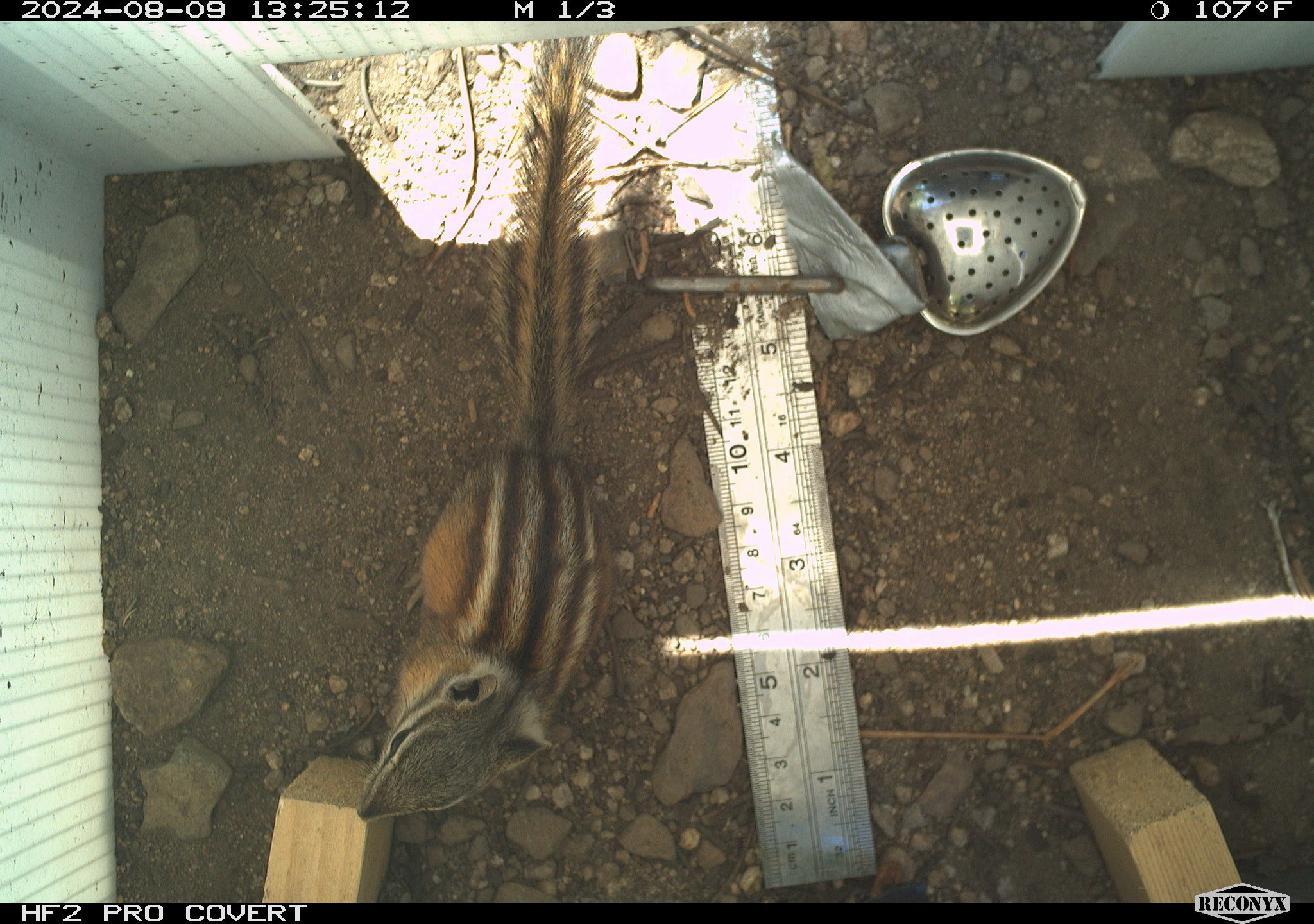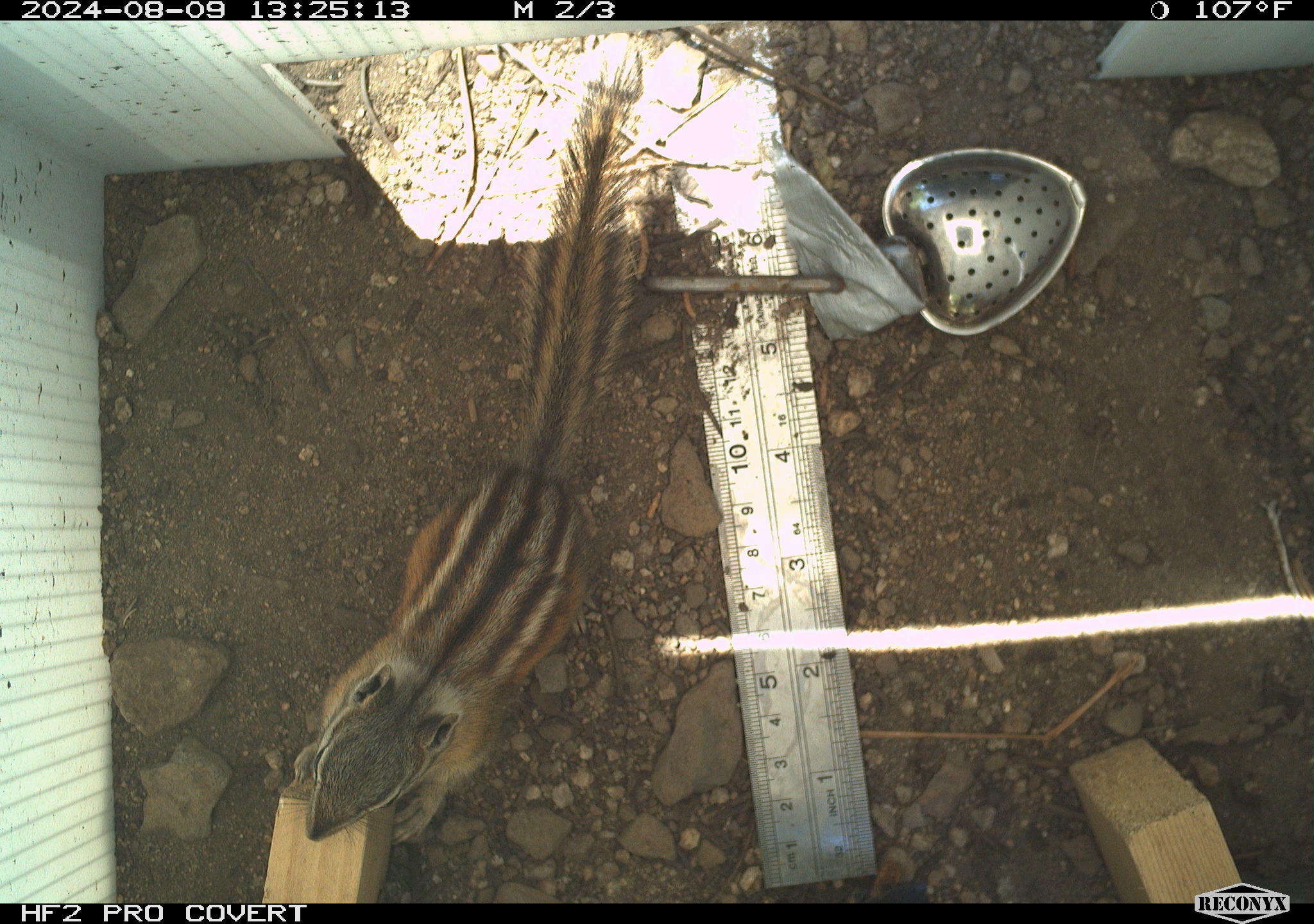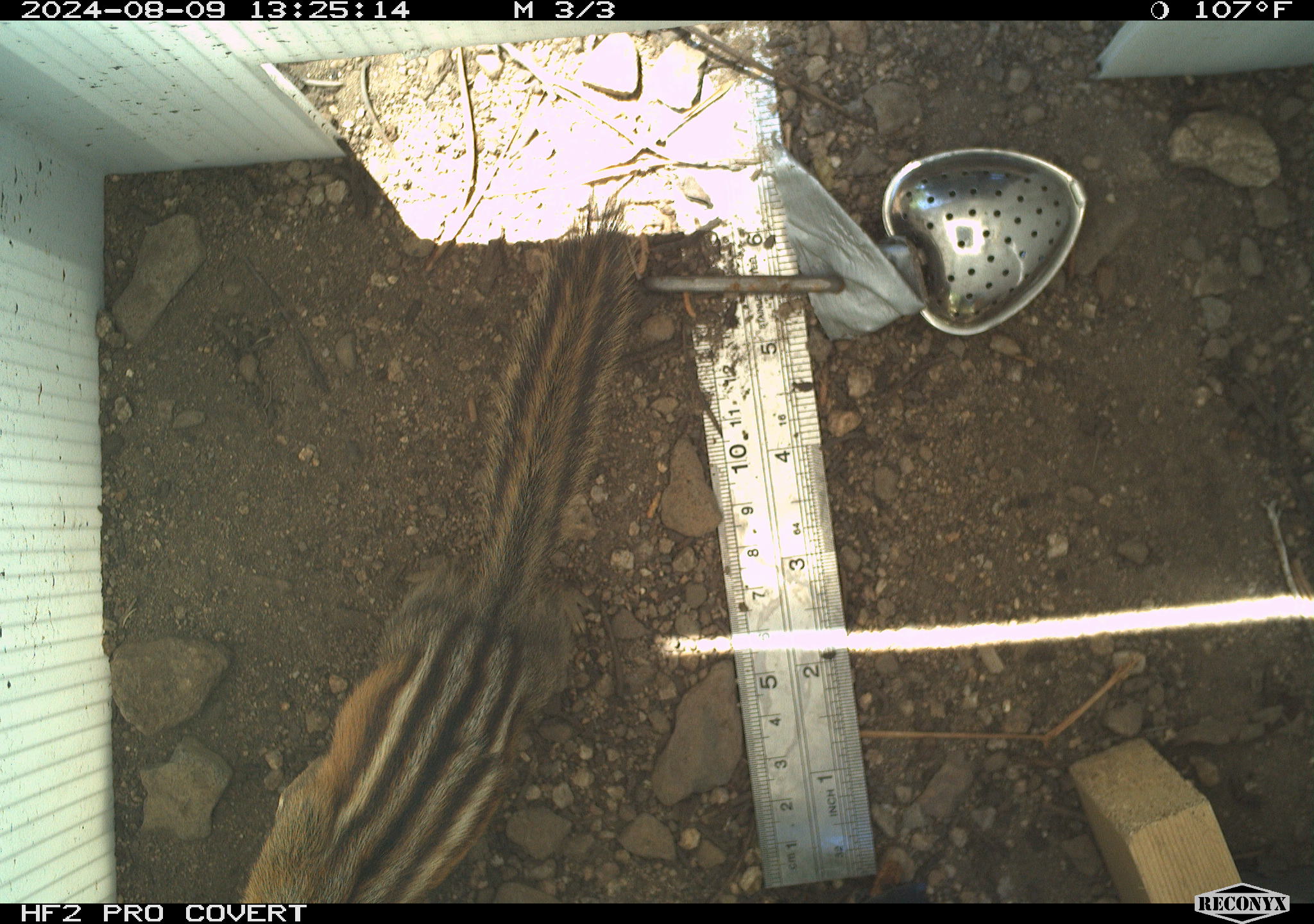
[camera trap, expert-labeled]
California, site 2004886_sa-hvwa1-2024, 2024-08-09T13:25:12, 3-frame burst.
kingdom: Animalia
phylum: Chordata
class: Mammalia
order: Rodentia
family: Sciuridae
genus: Neotamias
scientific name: Neotamias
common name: western chipmunks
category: neotamias species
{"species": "neotamias species (western chipmunks) (Neotamias)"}